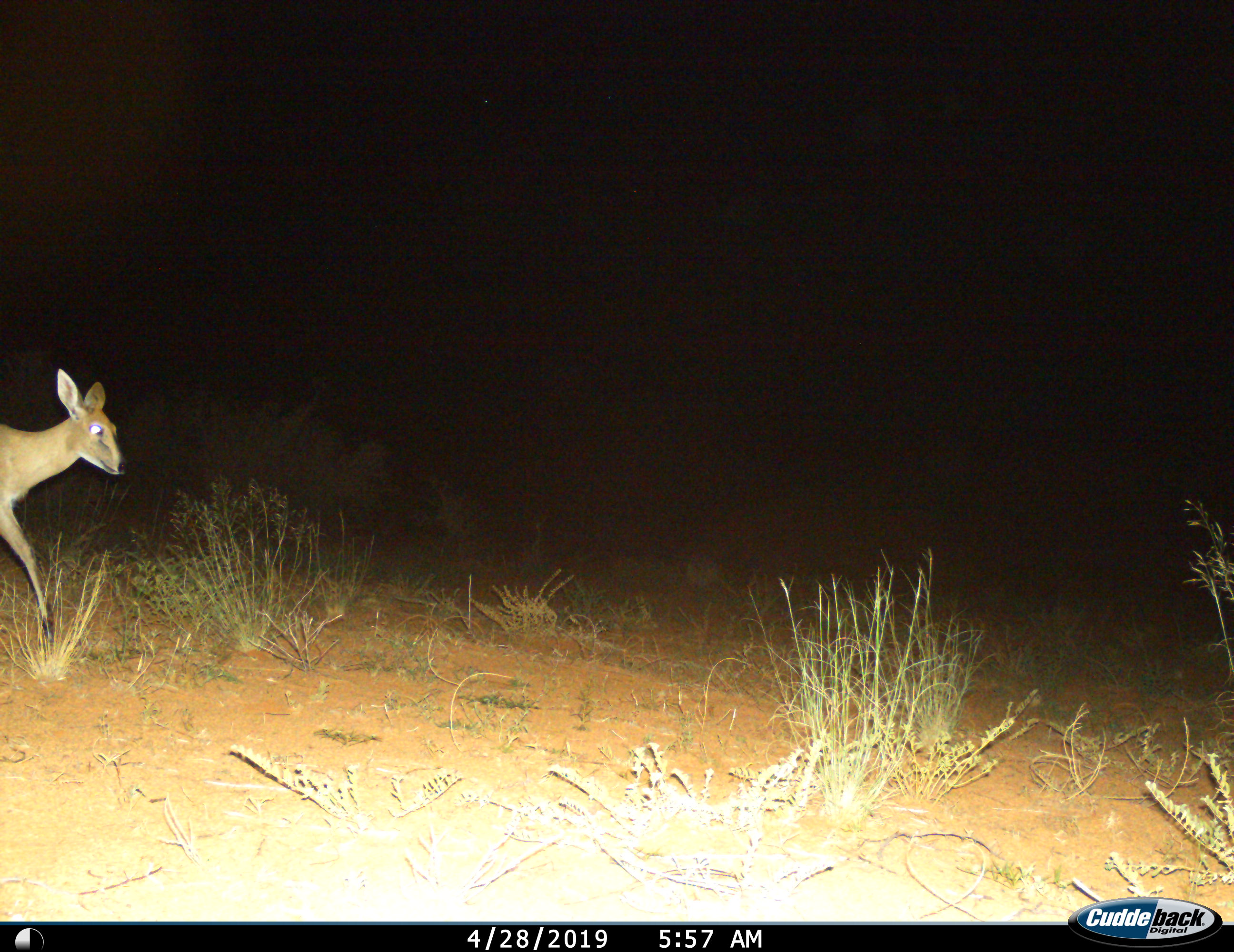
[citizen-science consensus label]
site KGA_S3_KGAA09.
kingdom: Animalia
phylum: Chordata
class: Mammalia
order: Artiodactyla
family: Bovidae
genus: Raphicerus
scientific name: Raphicerus campestris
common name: steenbok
Steenbok (Raphicerus campestris), count 1. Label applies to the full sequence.